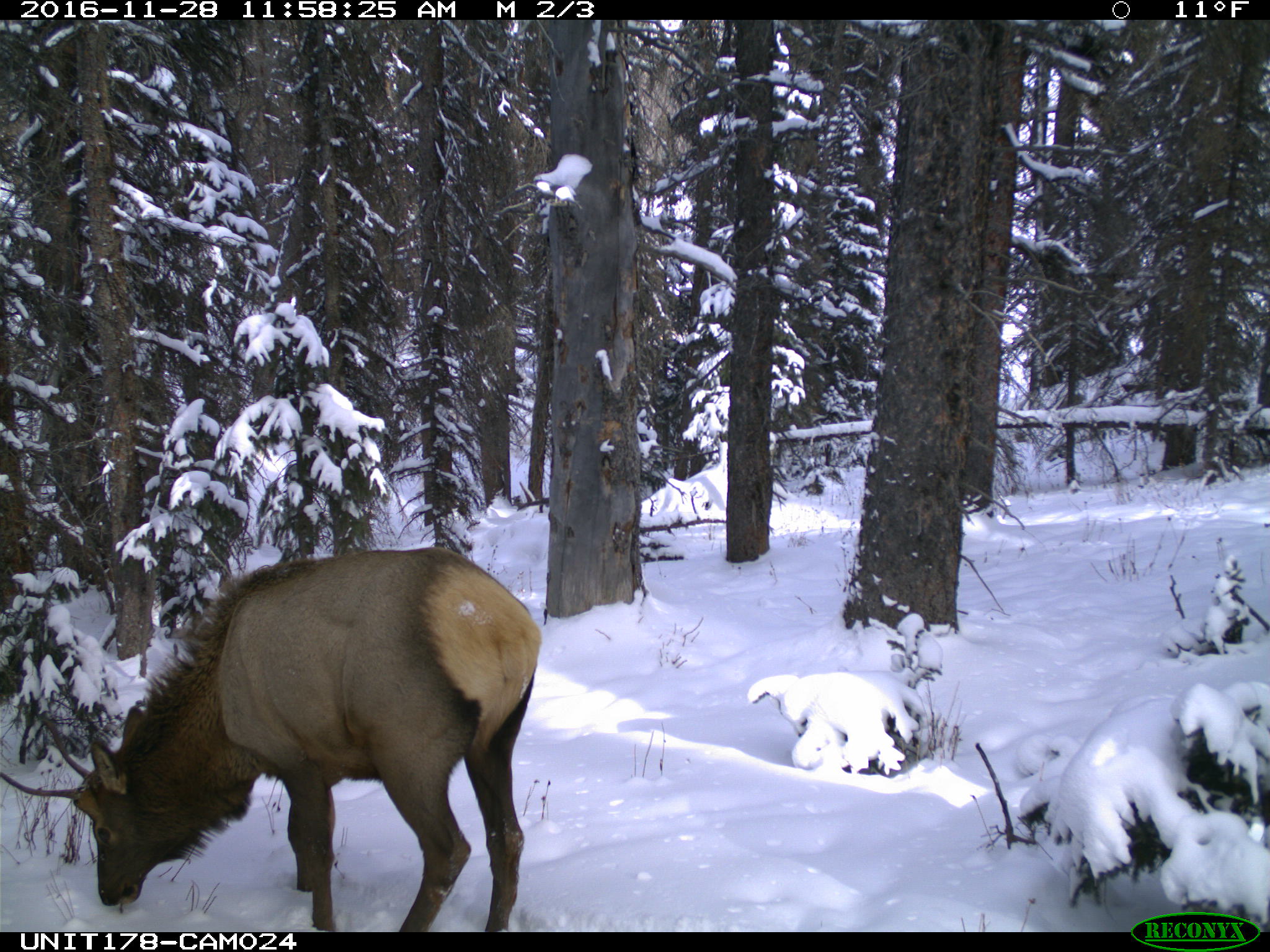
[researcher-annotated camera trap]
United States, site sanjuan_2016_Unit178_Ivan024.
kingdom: Animalia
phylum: Chordata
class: Mammalia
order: Artiodactyla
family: Cervidae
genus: Cervus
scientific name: Cervus elaphus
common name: red deer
Cervus elaphus (red deer).